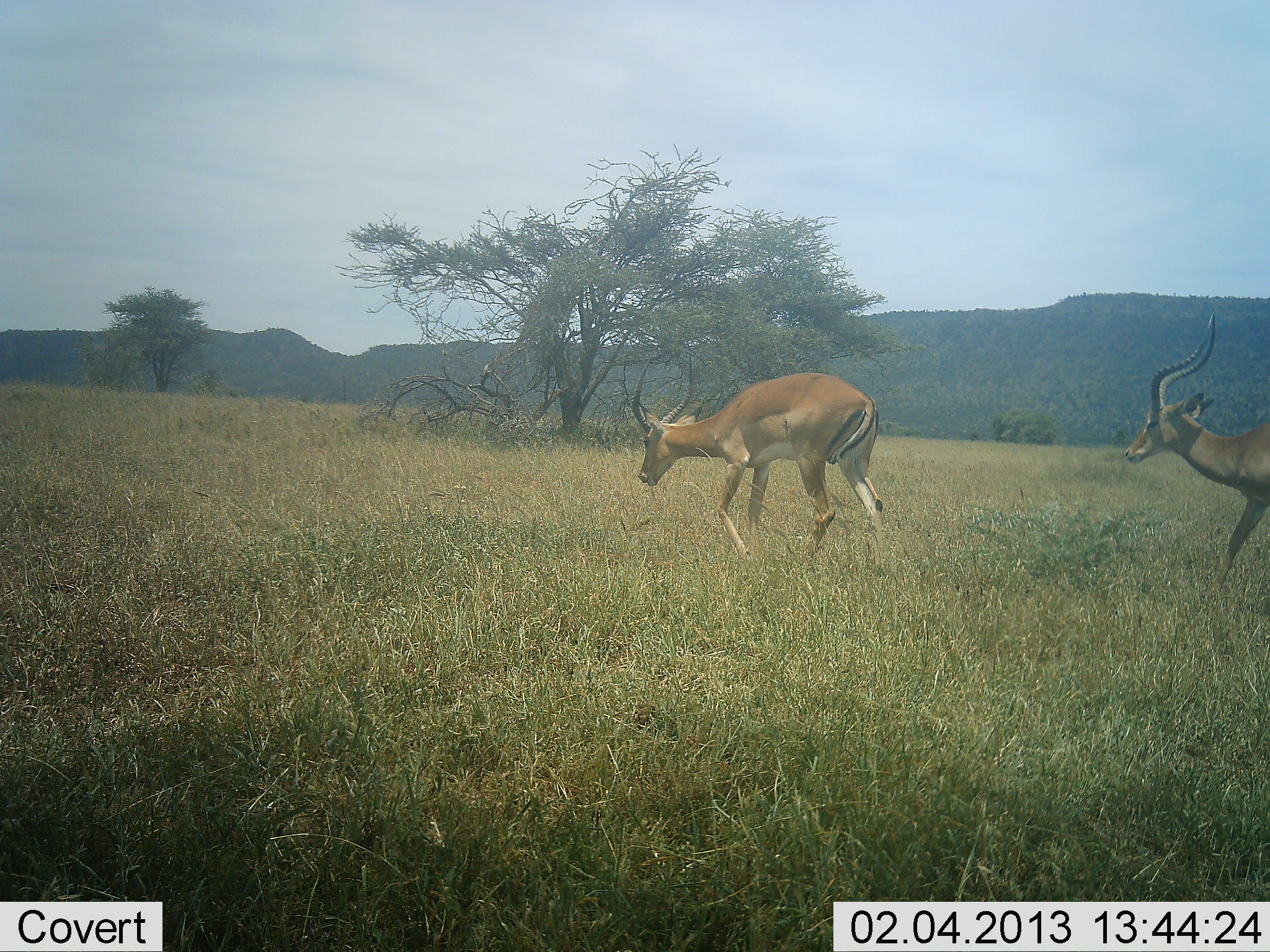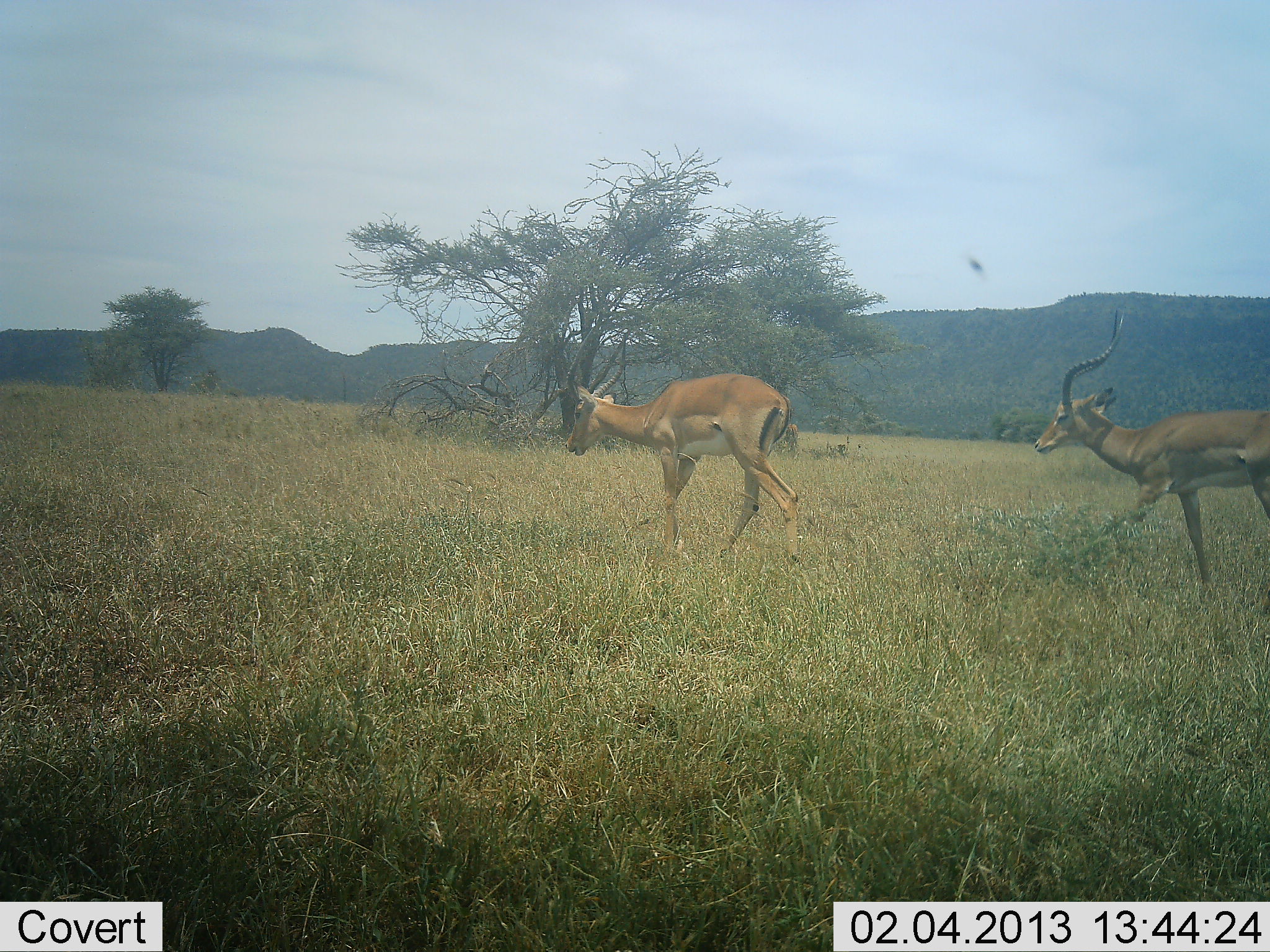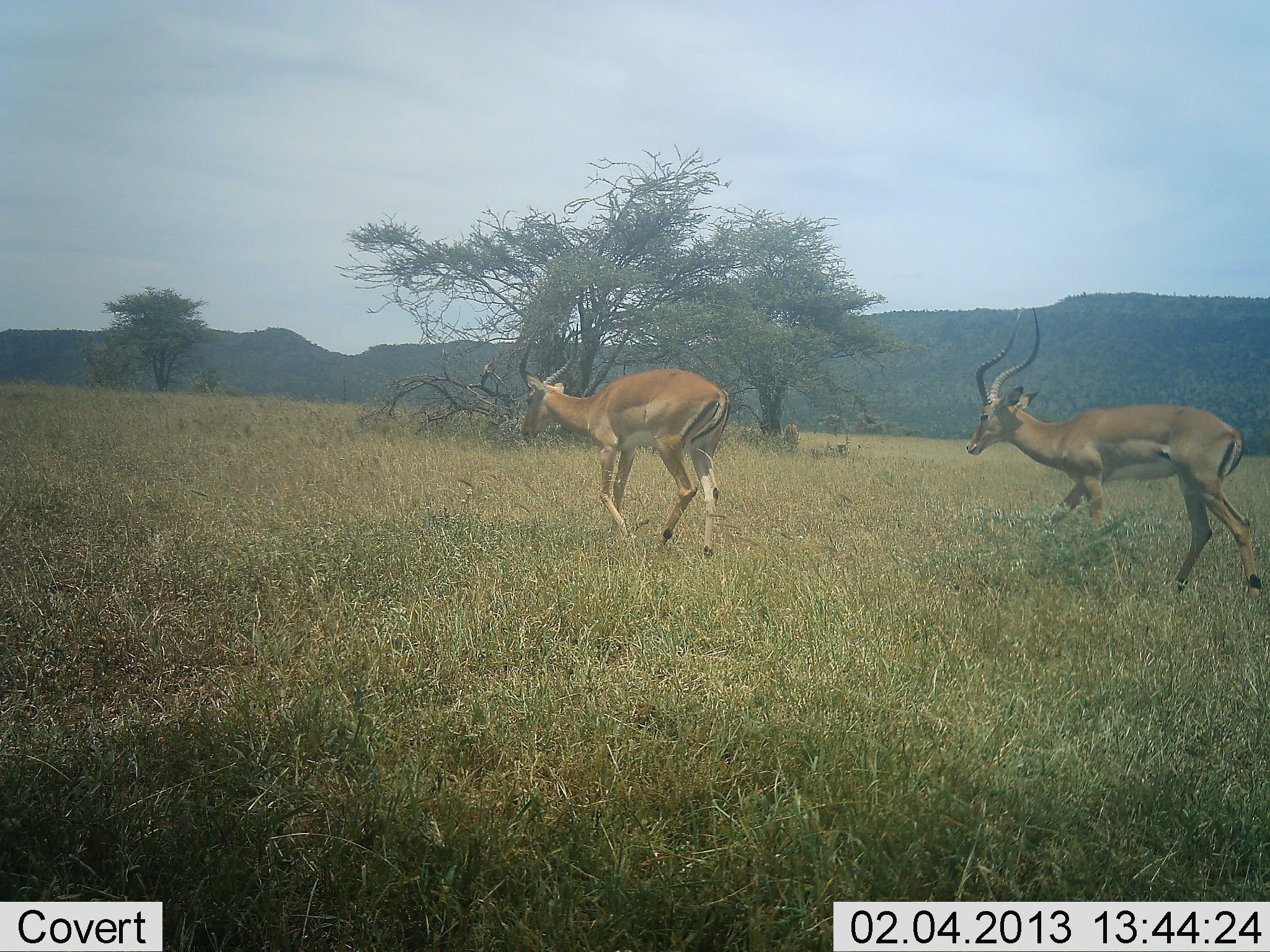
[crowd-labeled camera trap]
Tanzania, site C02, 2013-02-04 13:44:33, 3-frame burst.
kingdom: Animalia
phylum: Chordata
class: Mammalia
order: Artiodactyla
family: Bovidae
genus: Aepyceros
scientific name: Aepyceros melampus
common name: impala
Impala (Aepyceros melampus), count 2. Behavior (volunteer vote fractions): standing 0%, resting 0%, moving 100%, interacting 0%. Young present (vote fraction): 0%. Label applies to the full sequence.